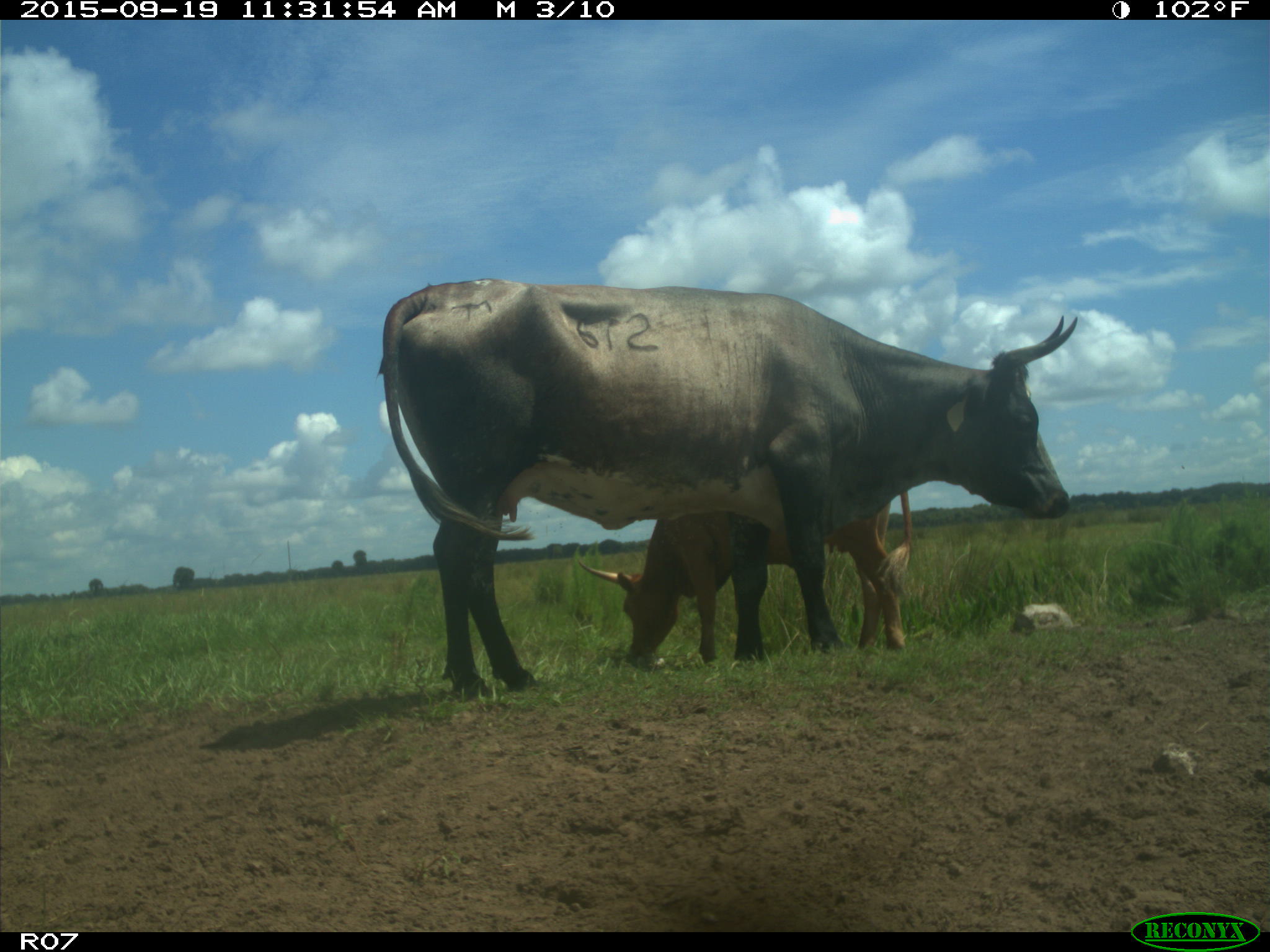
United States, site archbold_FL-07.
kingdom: Animalia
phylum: Chordata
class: Mammalia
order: Artiodactyla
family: Bovidae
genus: Bos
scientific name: Bos taurus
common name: domestic cow